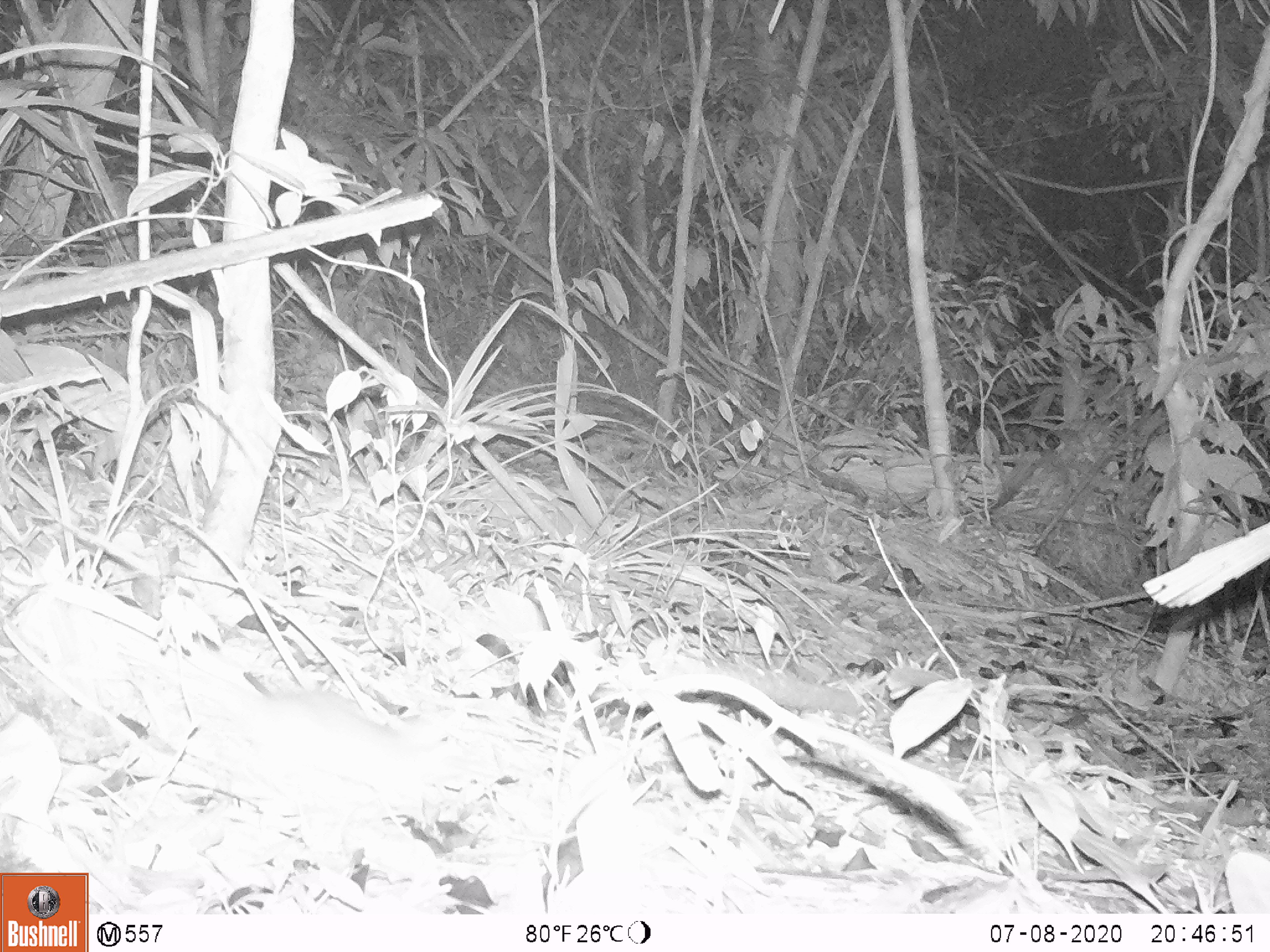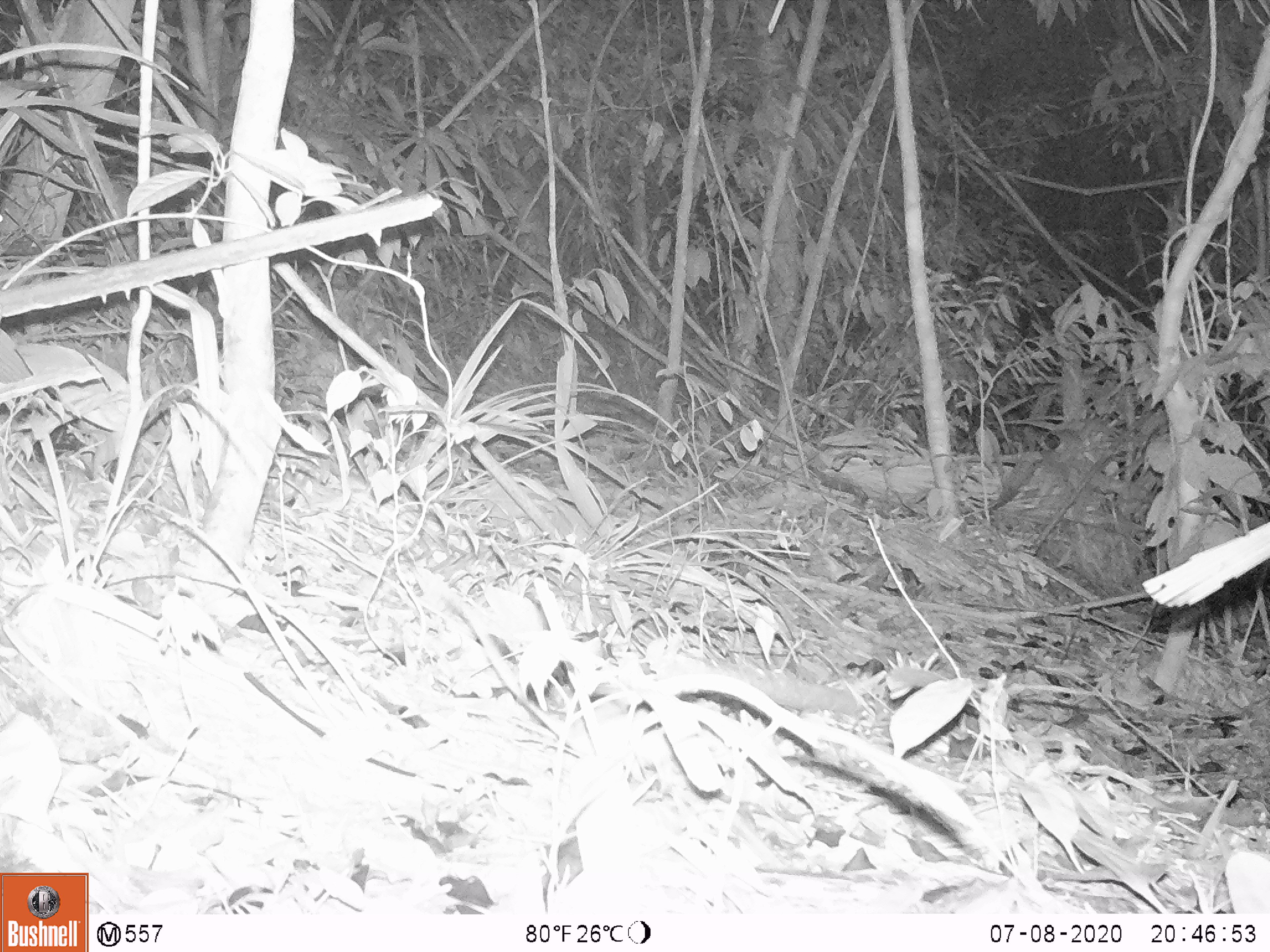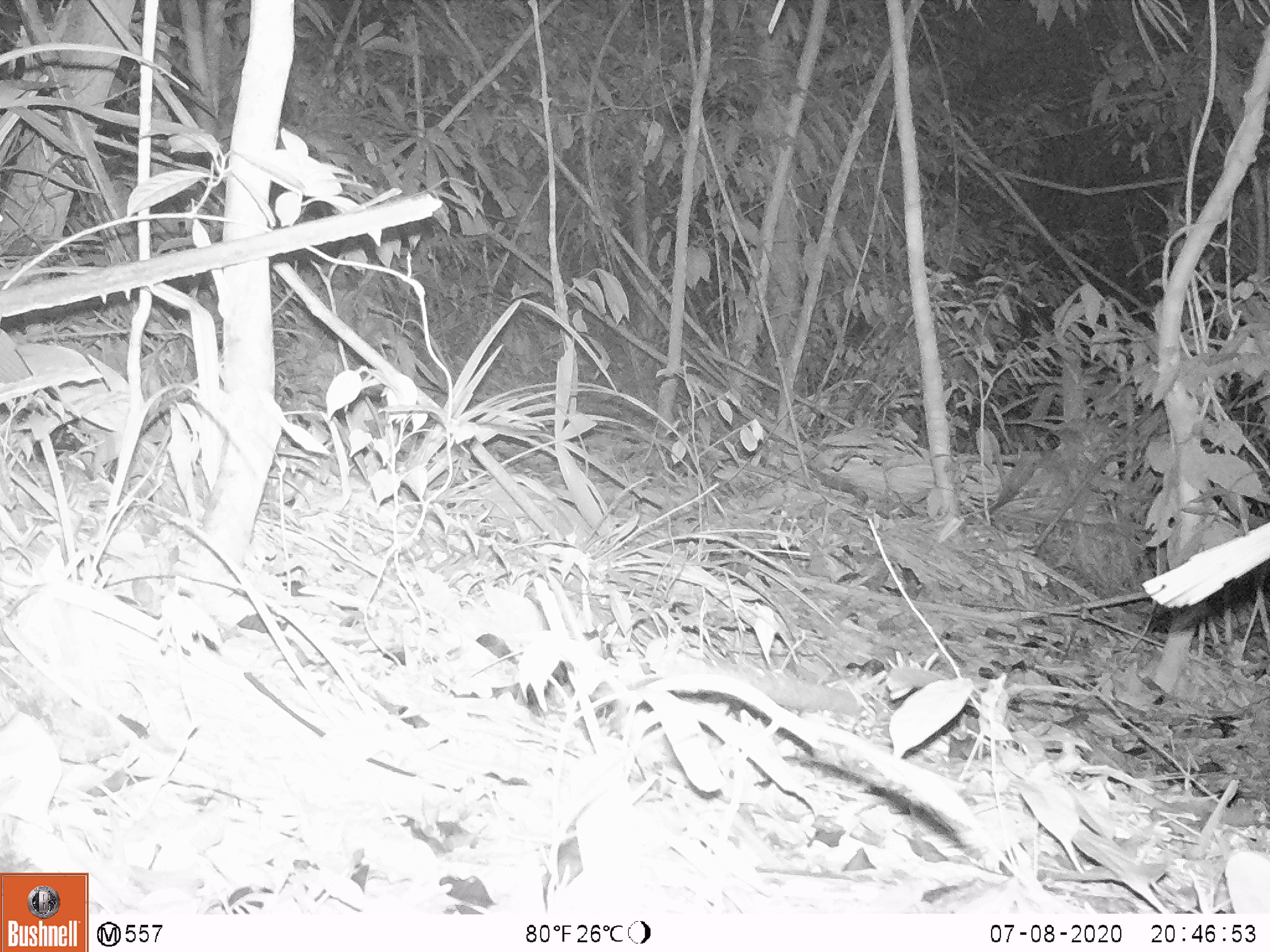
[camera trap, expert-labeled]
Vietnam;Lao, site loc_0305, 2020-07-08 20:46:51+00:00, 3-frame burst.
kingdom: Animalia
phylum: Chordata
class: Mammalia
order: Rodentia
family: Muridae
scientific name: Muridae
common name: old-world mice and rats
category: unidentified murid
Unidentified murid (old-world mice and rats) (Muridae). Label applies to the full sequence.